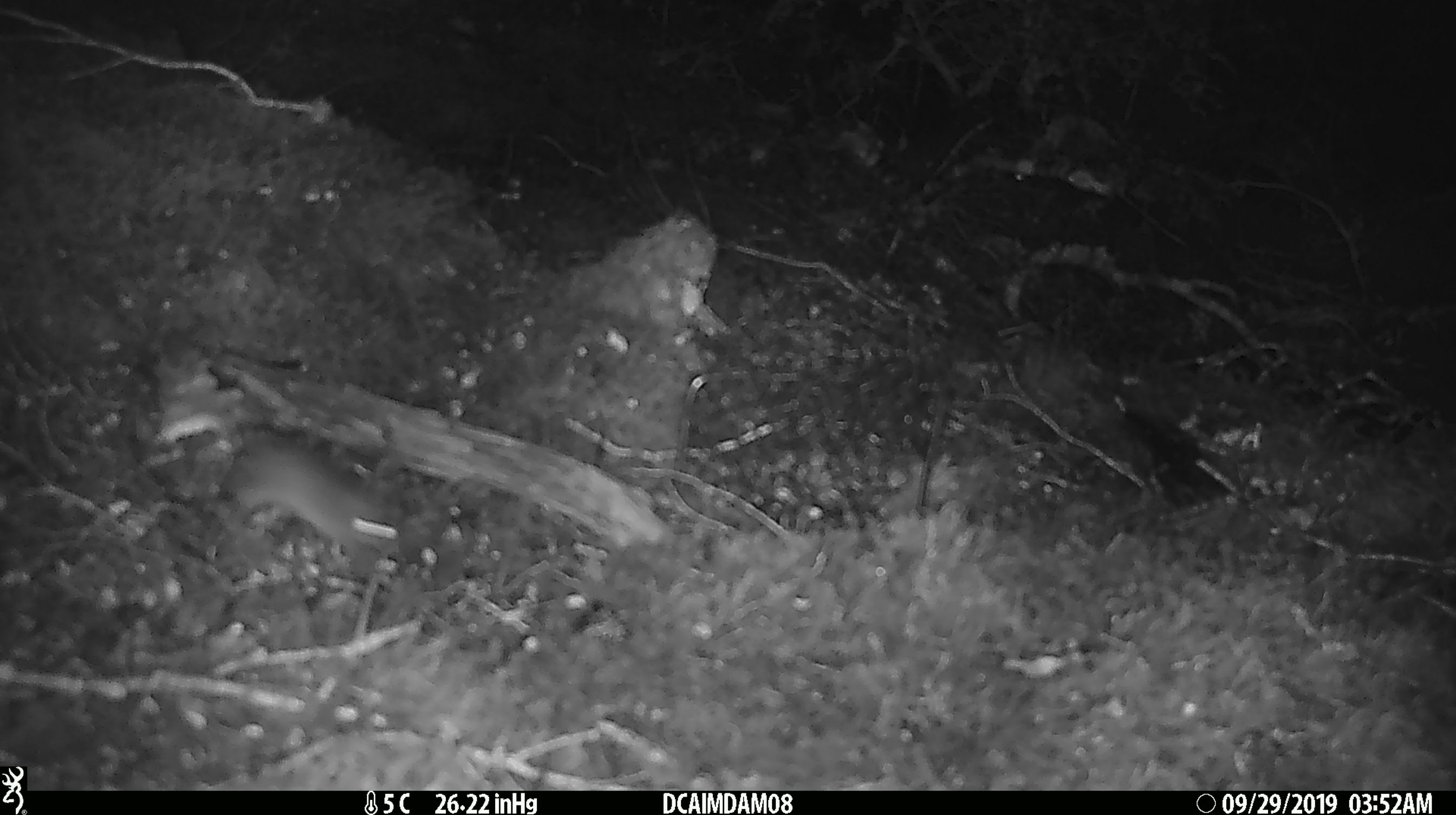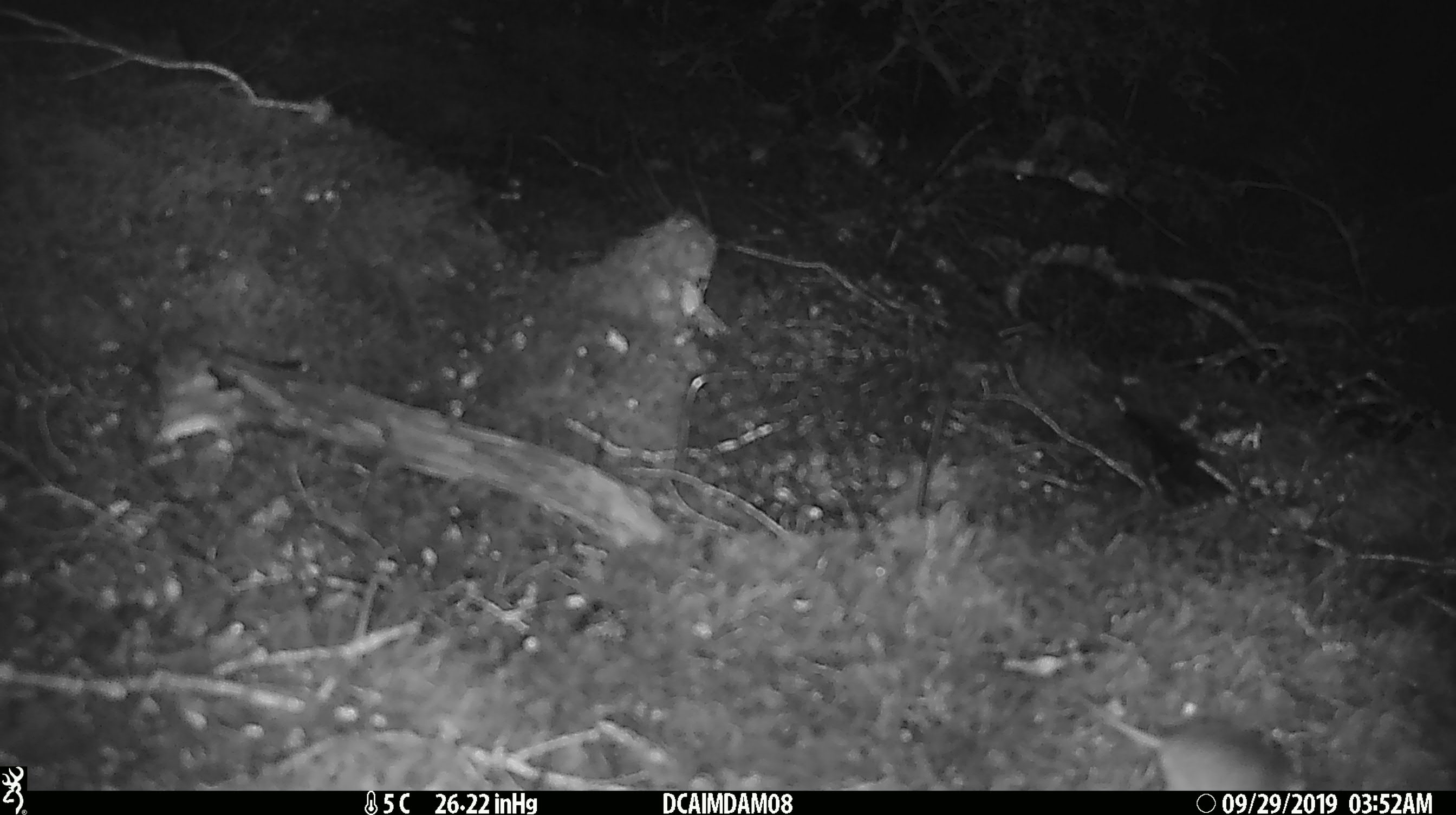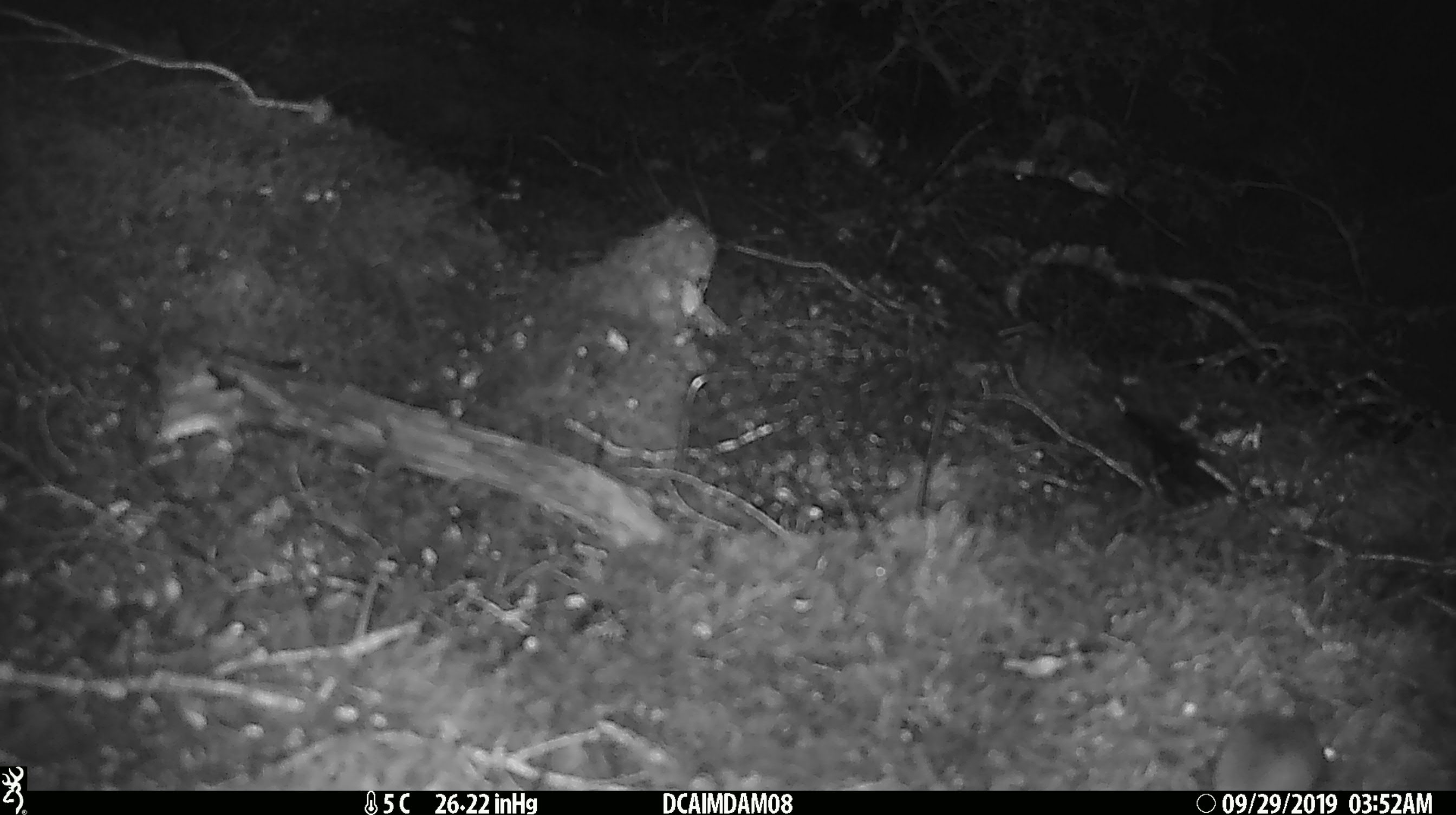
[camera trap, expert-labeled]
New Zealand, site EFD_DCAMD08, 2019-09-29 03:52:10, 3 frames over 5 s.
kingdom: Animalia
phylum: Chordata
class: Mammalia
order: Rodentia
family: Muridae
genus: Mus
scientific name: Mus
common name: mouse